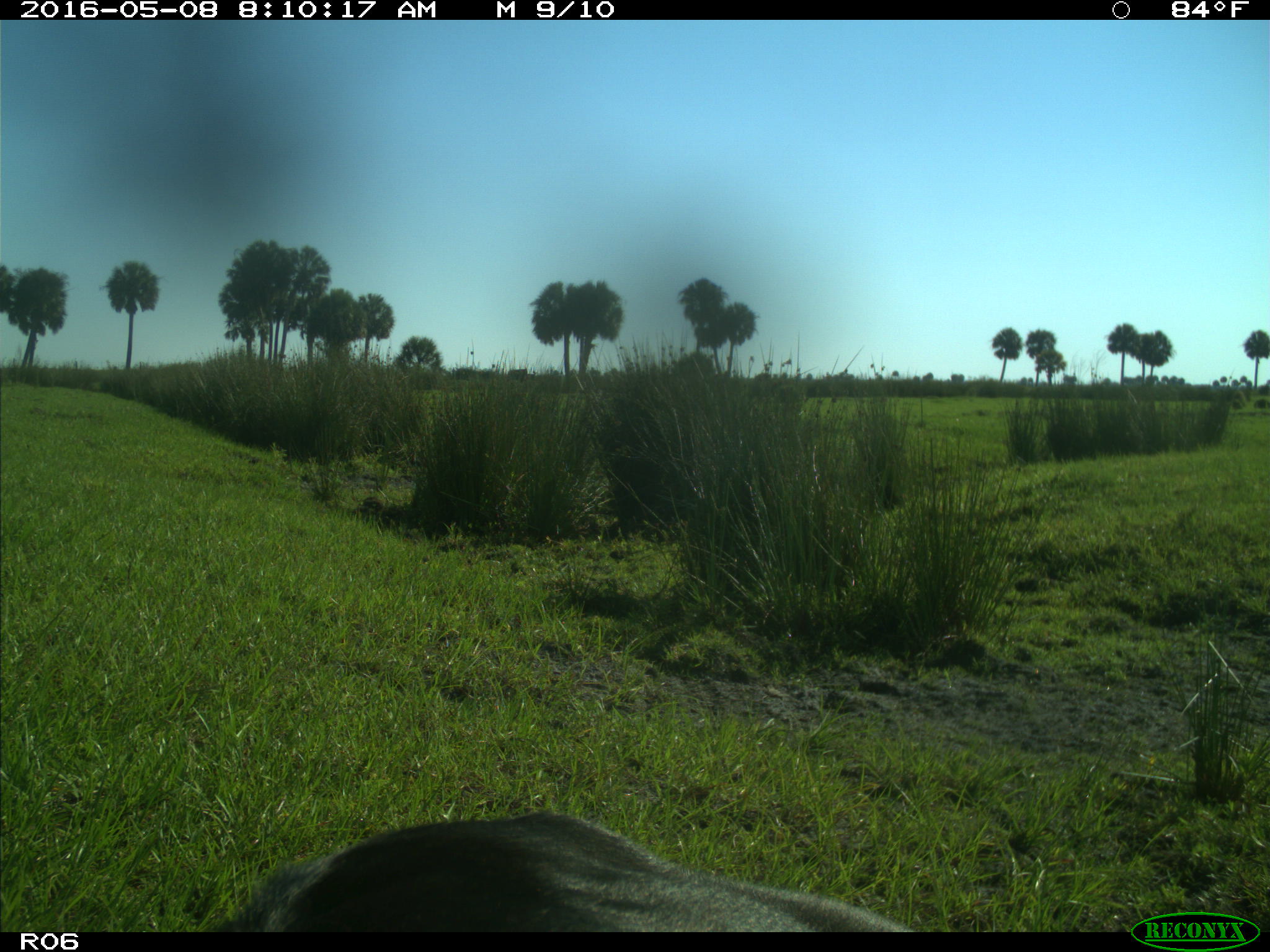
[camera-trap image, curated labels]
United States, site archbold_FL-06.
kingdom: Animalia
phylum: Chordata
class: Mammalia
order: Artiodactyla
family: Bovidae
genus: Bos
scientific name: Bos taurus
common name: domestic cow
Bos taurus (domestic cow).